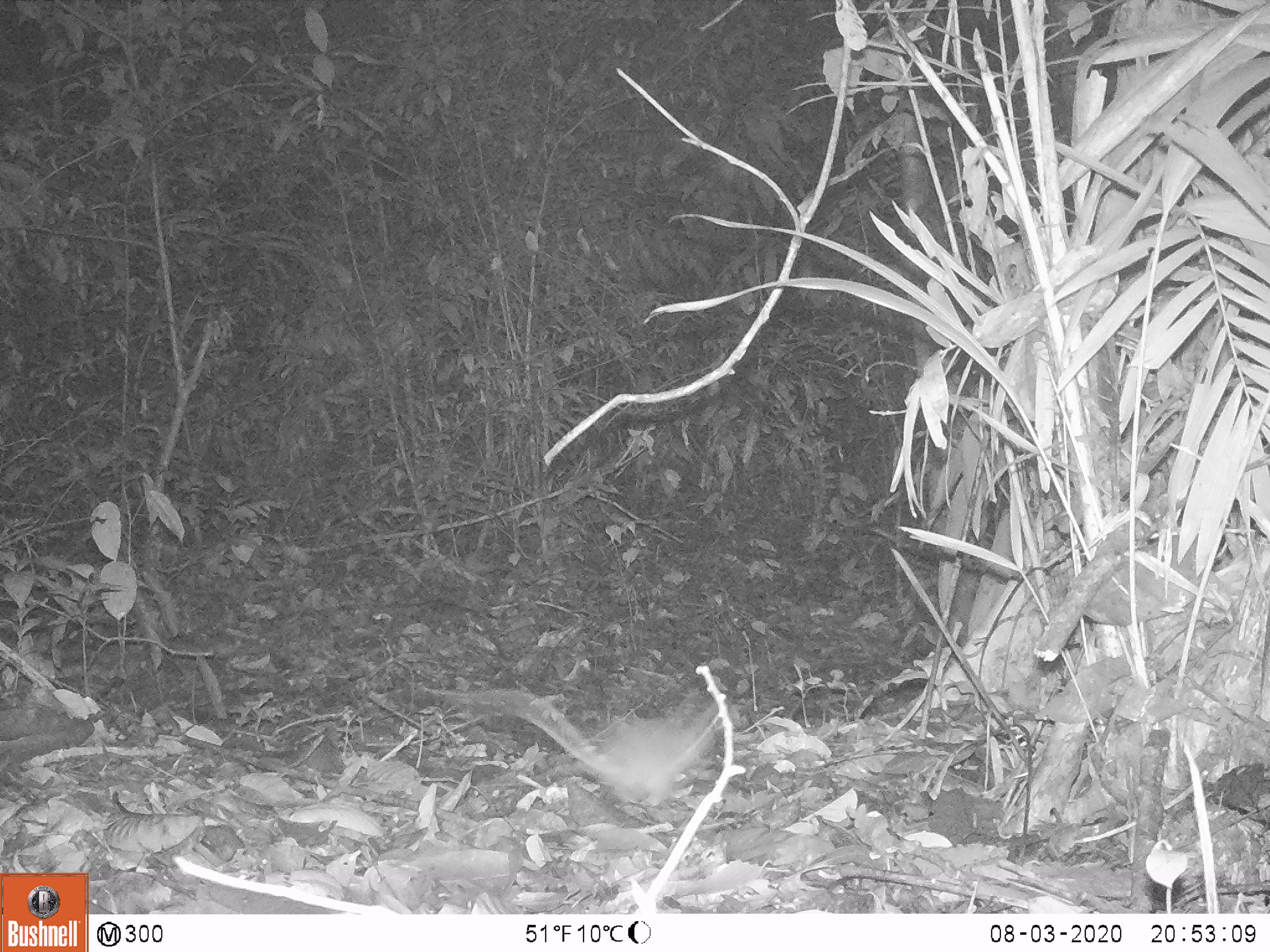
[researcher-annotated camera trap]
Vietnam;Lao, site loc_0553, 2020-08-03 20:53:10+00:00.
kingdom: Animalia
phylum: Chordata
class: Mammalia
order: Rodentia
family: Muridae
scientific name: Muridae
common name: old-world mice and rats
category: unidentified murid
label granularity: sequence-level